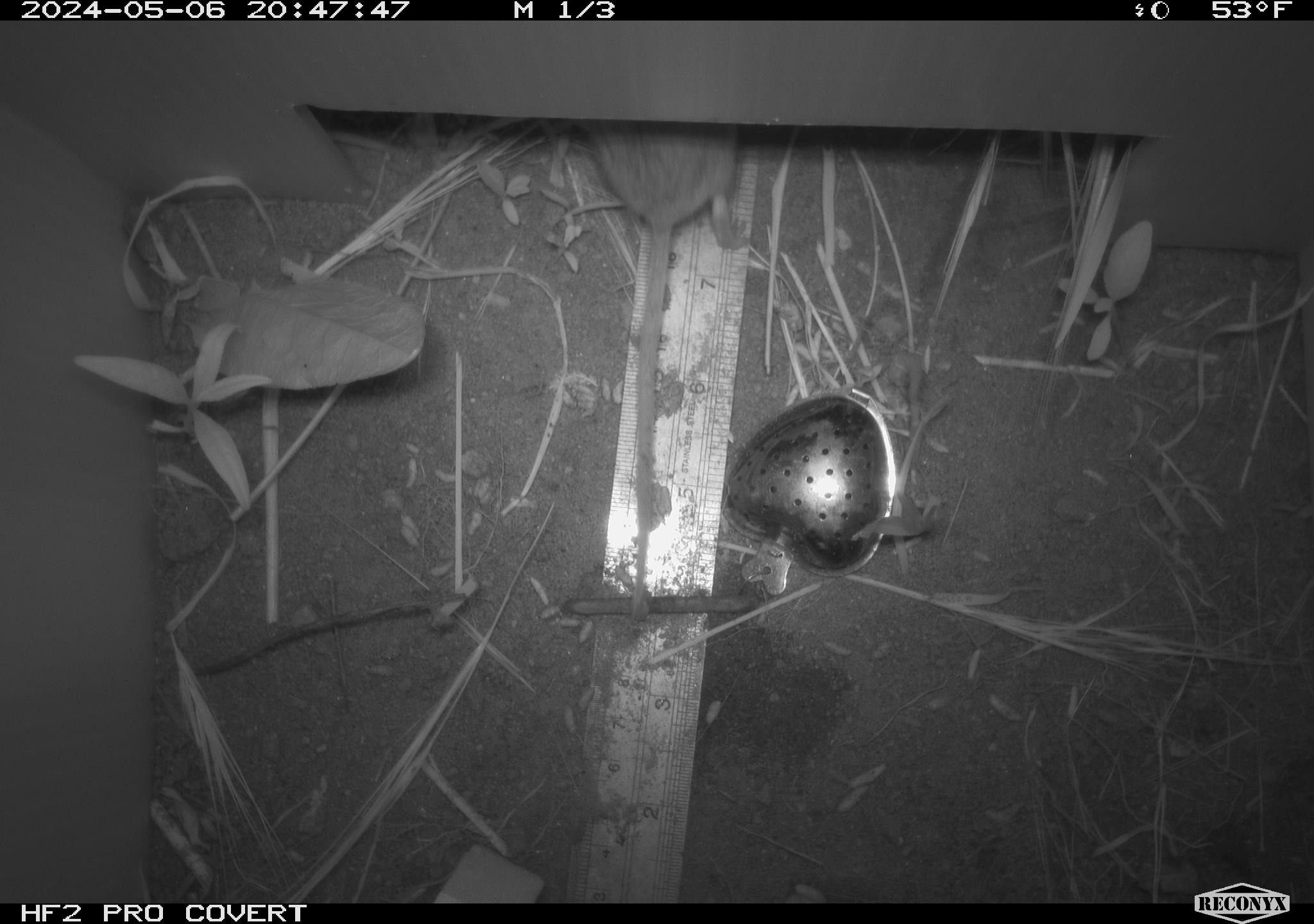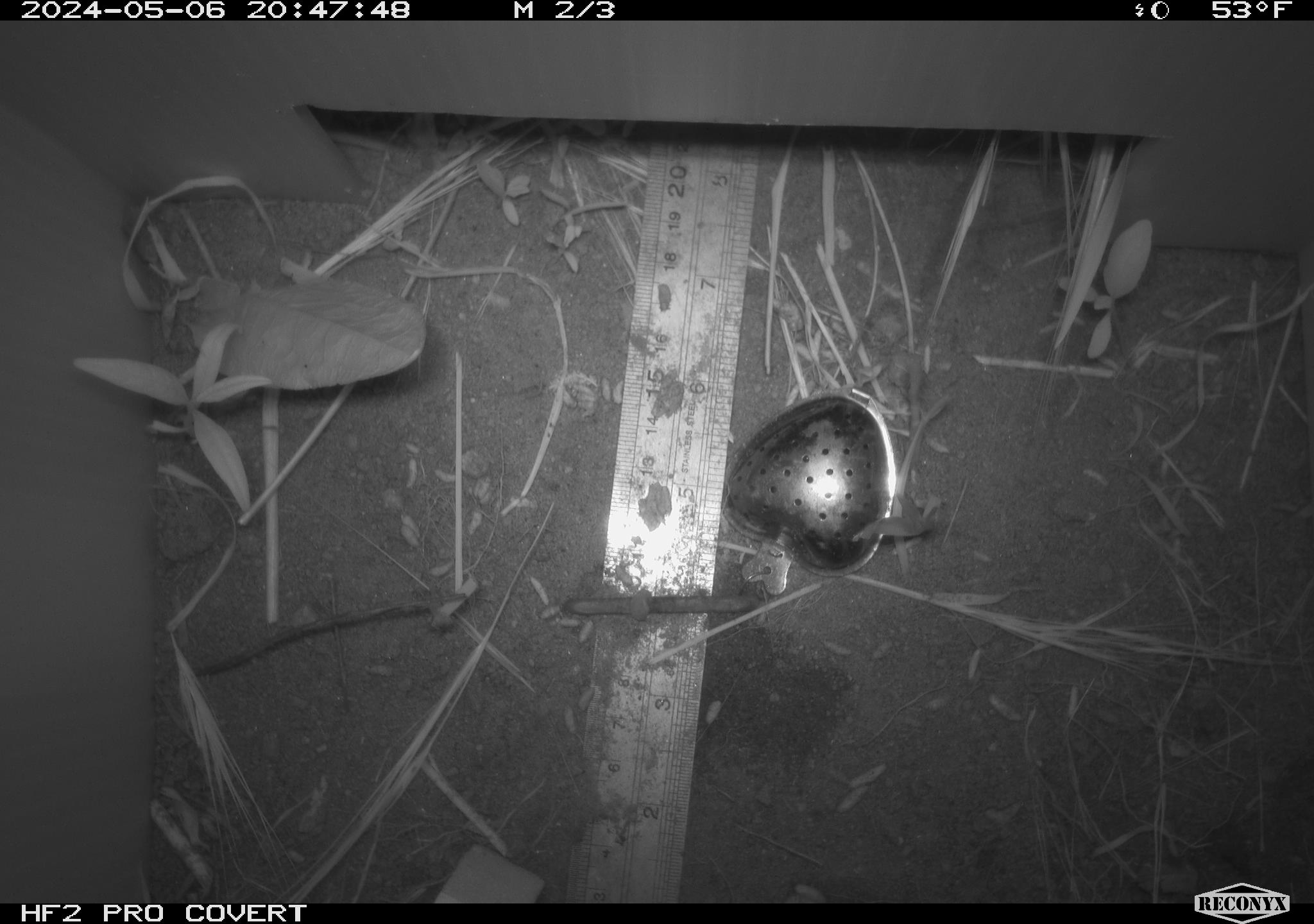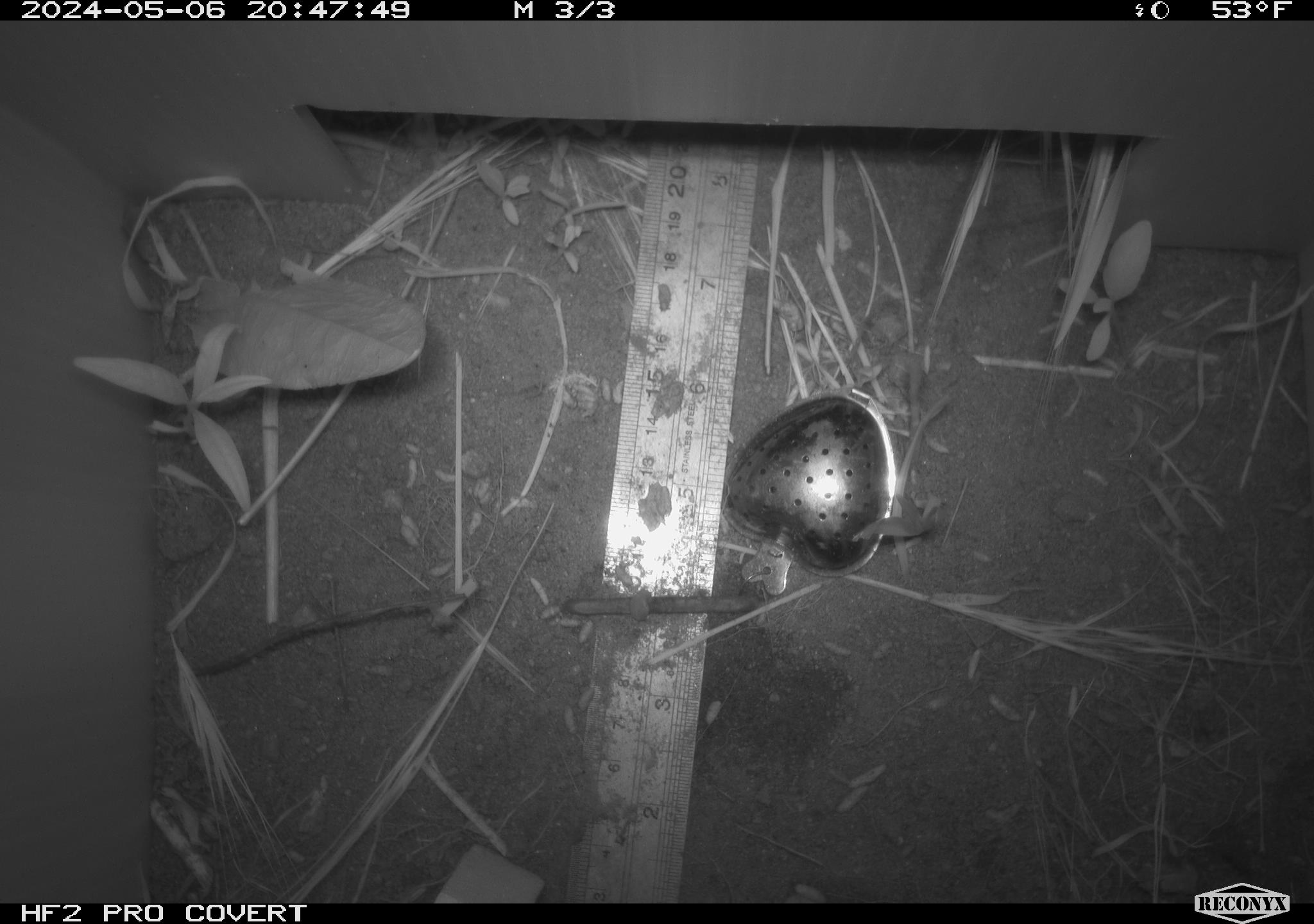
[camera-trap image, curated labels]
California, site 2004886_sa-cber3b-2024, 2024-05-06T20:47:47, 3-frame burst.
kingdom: Animalia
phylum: Chordata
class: Mammalia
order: Rodentia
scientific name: Rodentia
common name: mouse species